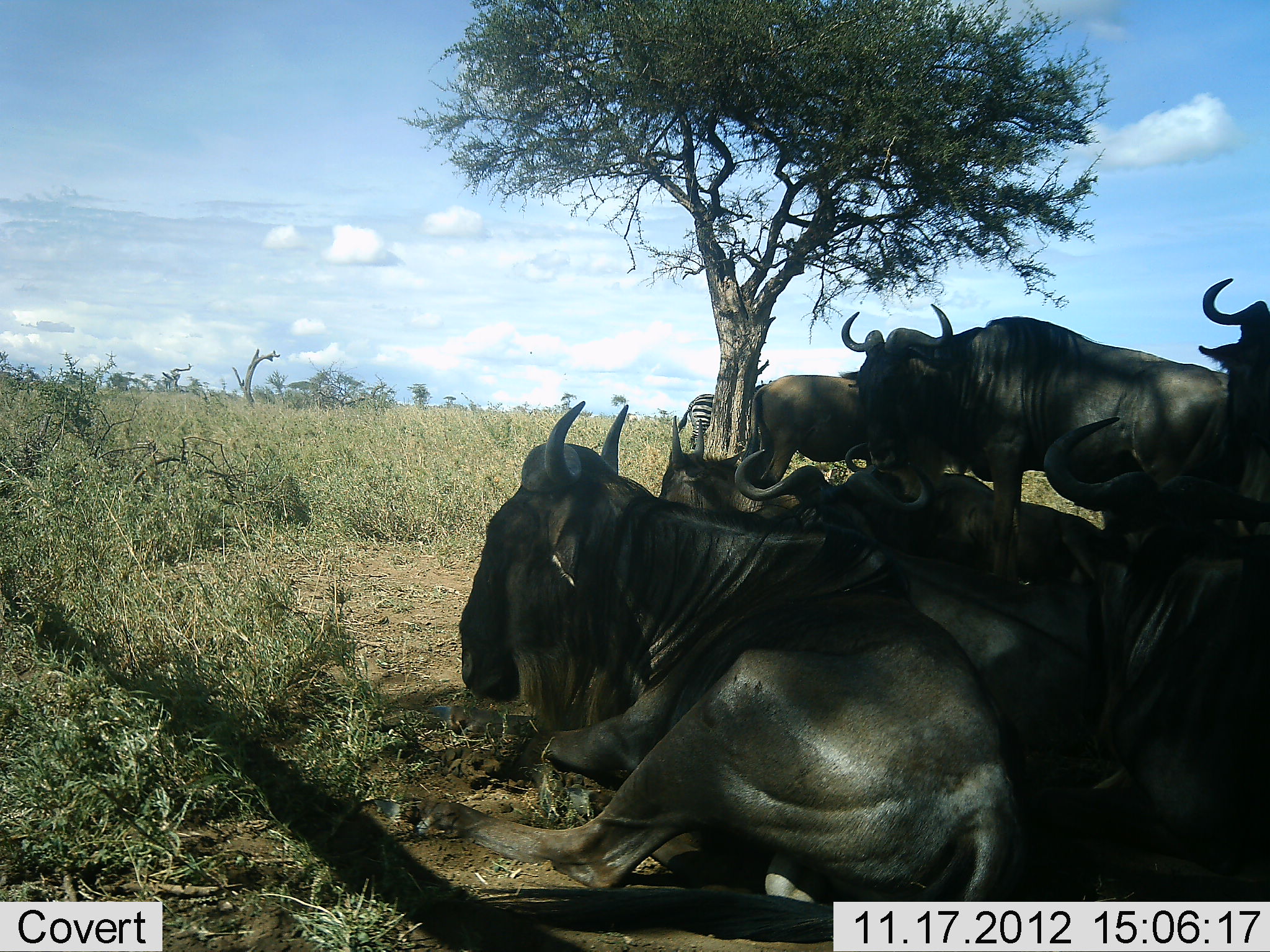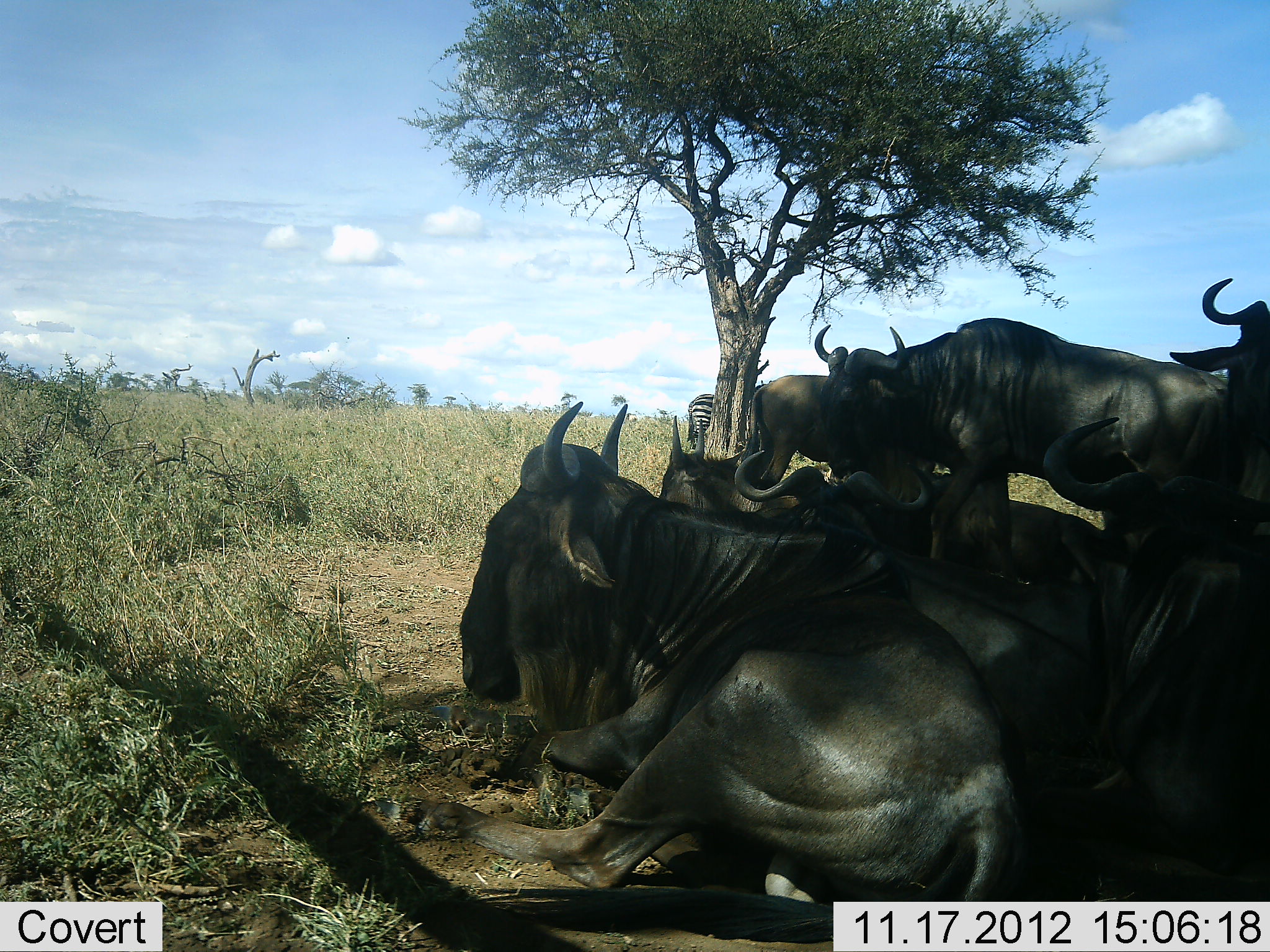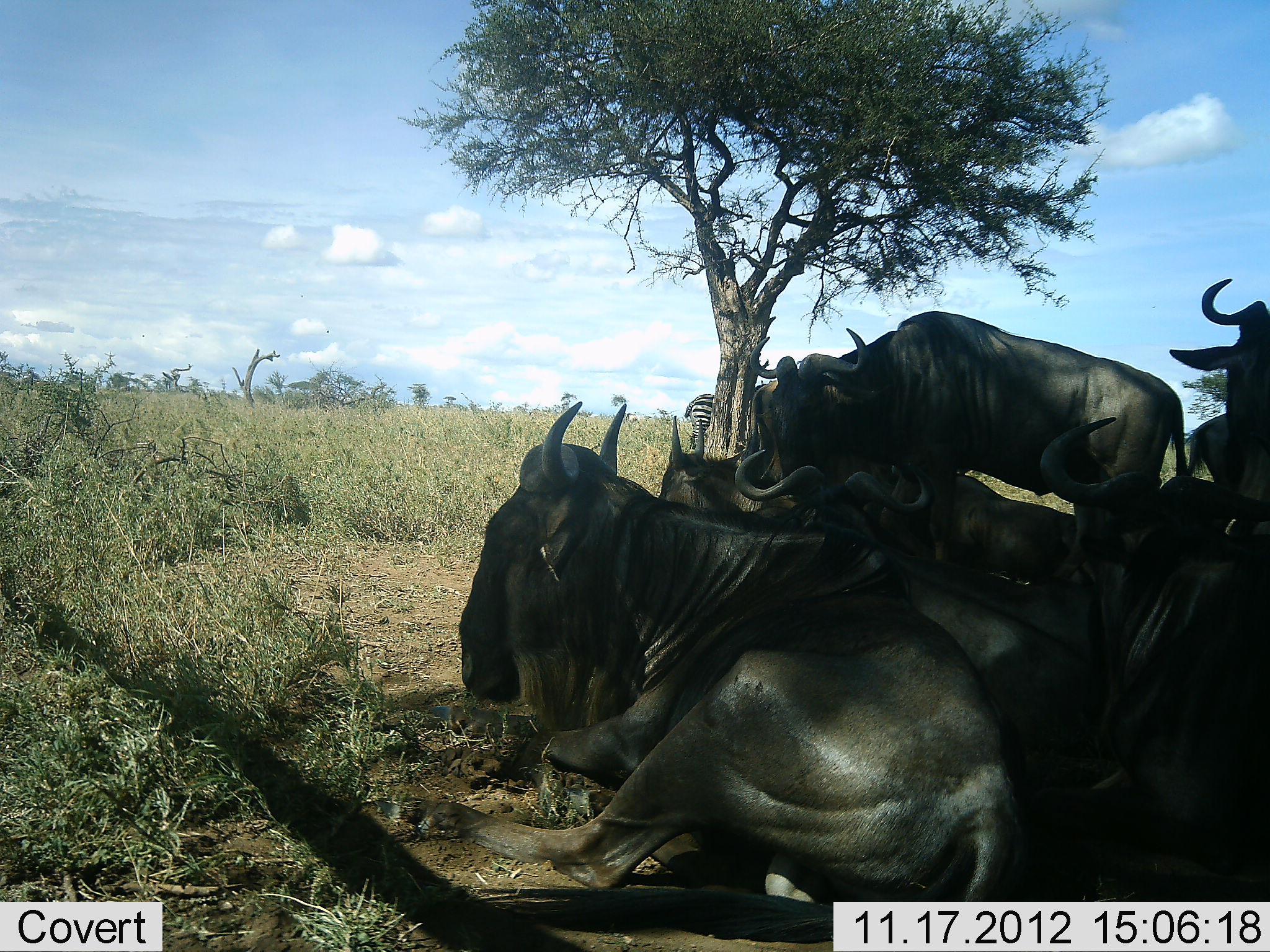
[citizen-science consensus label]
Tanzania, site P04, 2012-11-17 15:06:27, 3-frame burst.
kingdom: Animalia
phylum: Chordata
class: Mammalia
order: Artiodactyla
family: Bovidae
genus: Connochaetes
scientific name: Connochaetes taurinus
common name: blue wildebeest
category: wildebeest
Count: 7.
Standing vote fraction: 36%.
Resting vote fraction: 100%.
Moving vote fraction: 18%.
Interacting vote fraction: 0%.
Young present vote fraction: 0%.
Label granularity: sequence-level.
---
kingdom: Animalia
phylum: Chordata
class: Mammalia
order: Perissodactyla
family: Equidae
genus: Equus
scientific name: Equus quagga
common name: plains zebra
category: zebra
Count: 1.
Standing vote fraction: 100%.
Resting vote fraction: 0%.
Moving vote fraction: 0%.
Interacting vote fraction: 0%.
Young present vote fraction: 0%.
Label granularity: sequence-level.